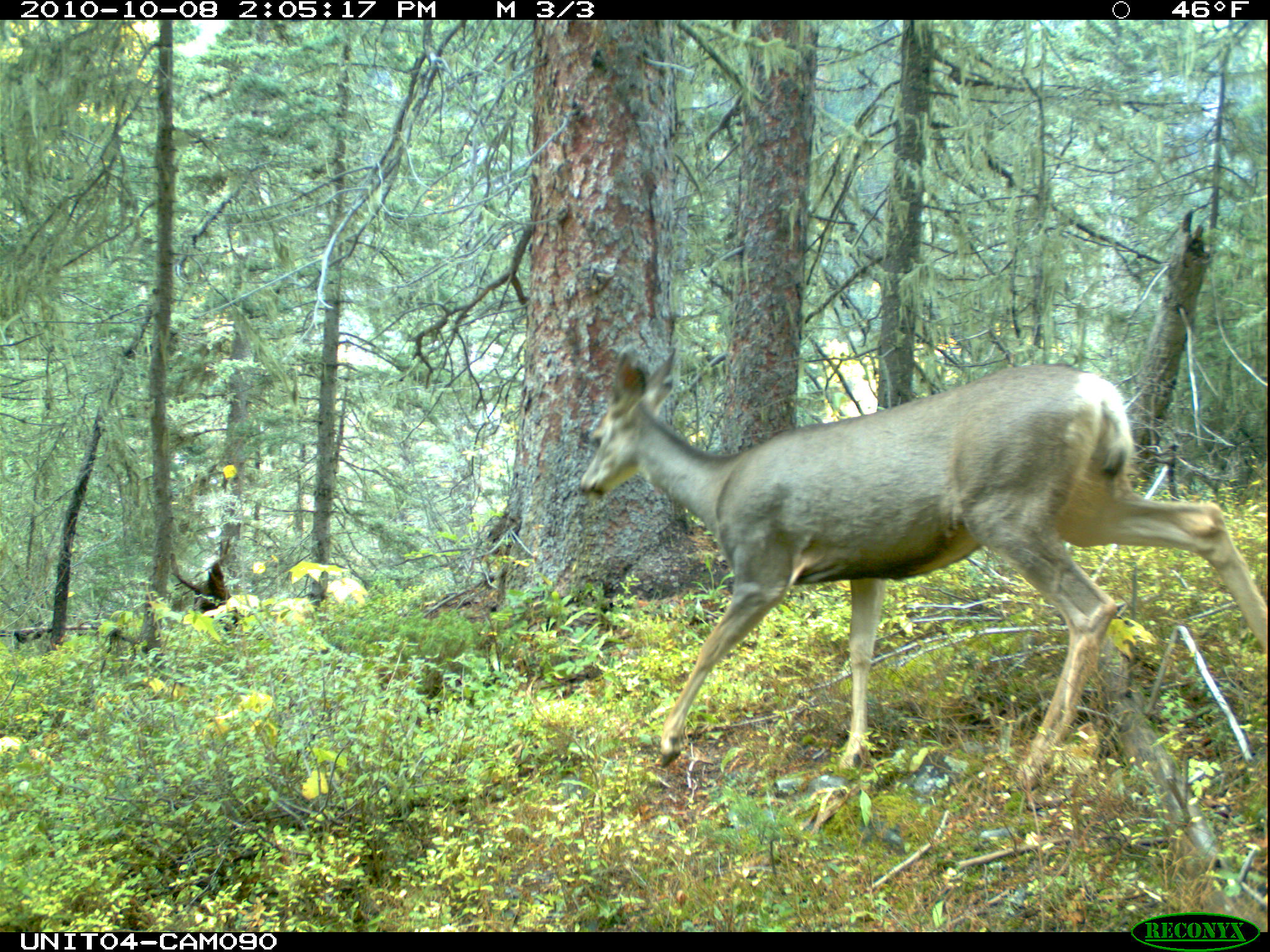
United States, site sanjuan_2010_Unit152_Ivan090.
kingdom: Animalia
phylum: Chordata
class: Mammalia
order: Artiodactyla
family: Cervidae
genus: Odocoileus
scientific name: Odocoileus hemionus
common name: mule deer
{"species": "Odocoileus hemionus (mule deer)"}